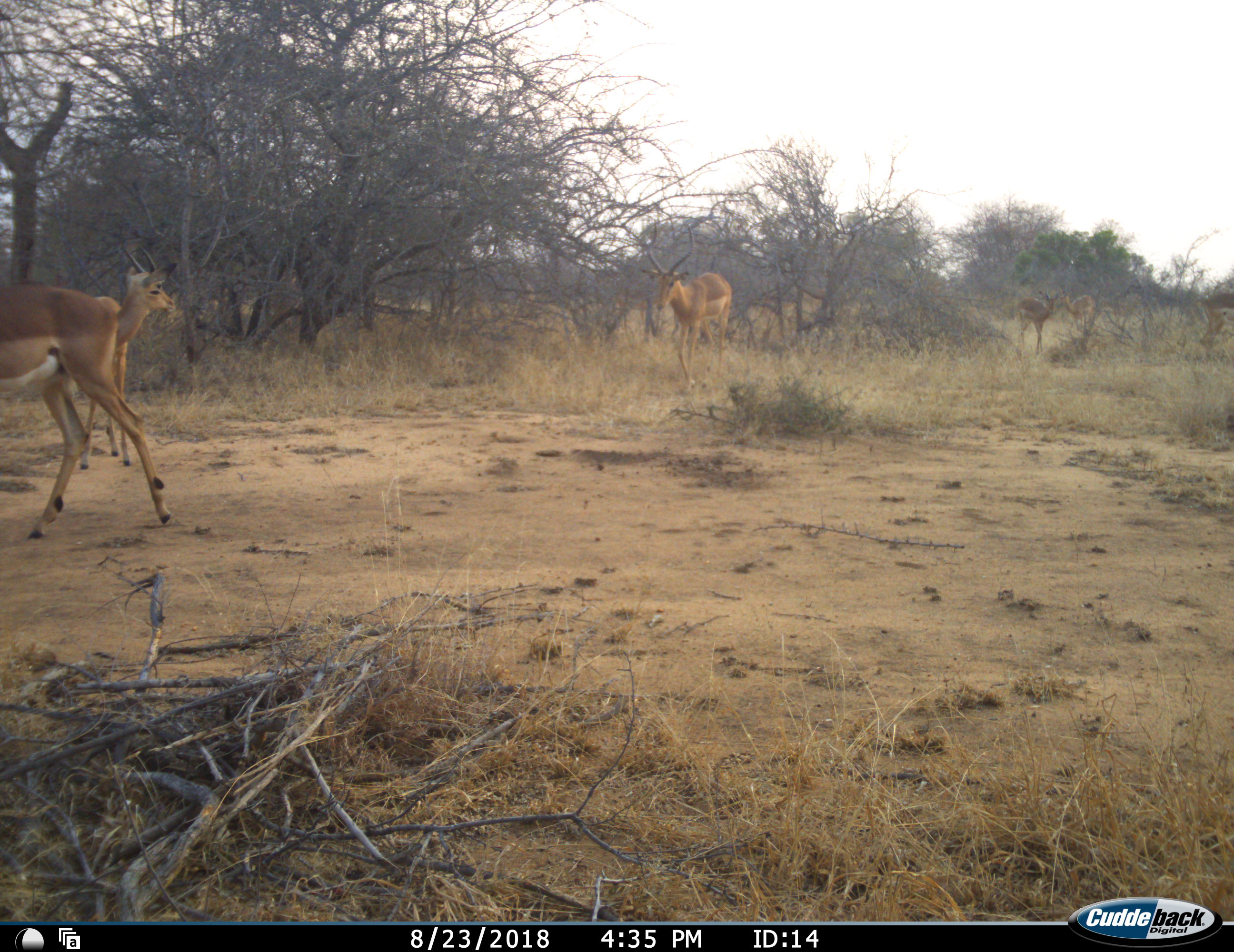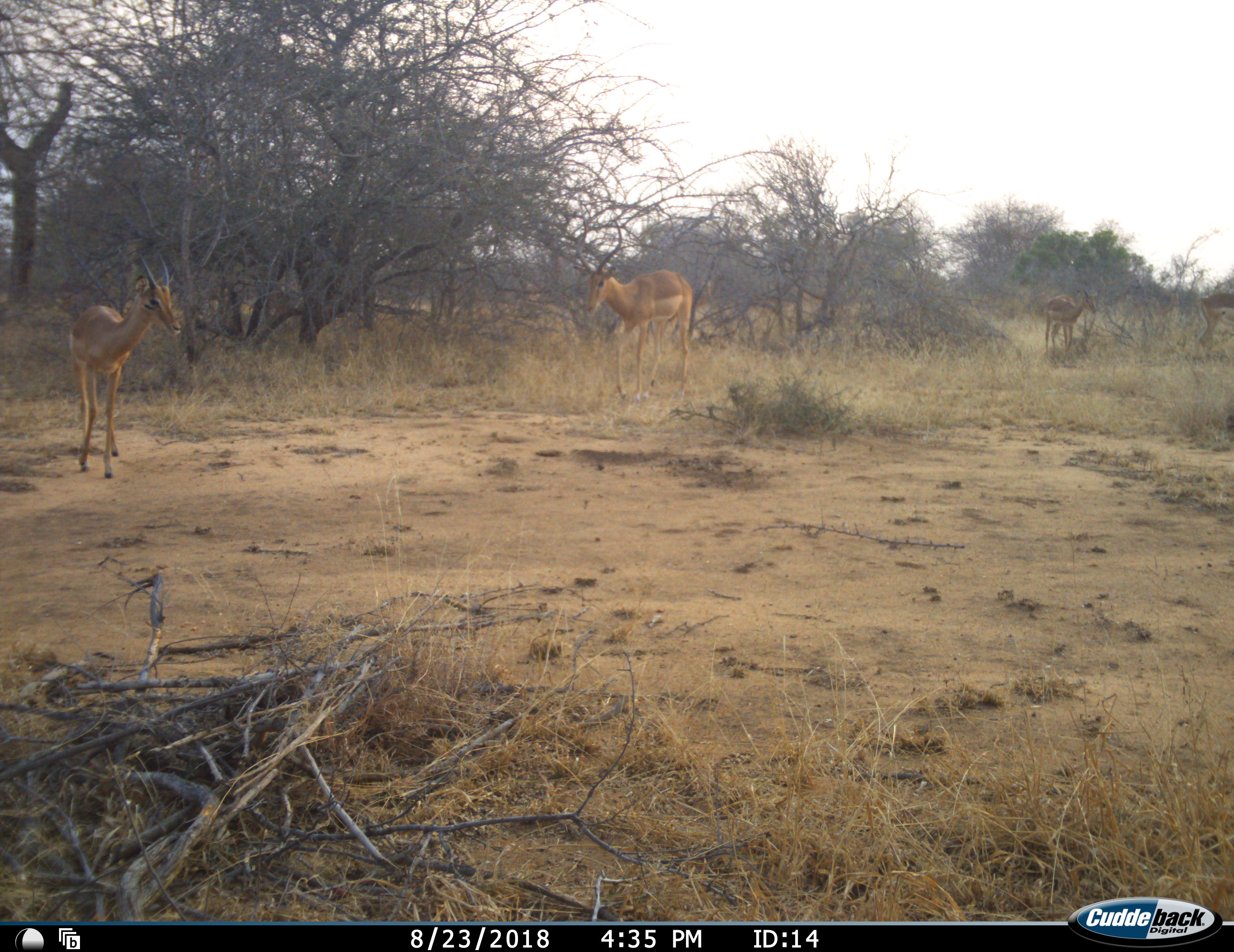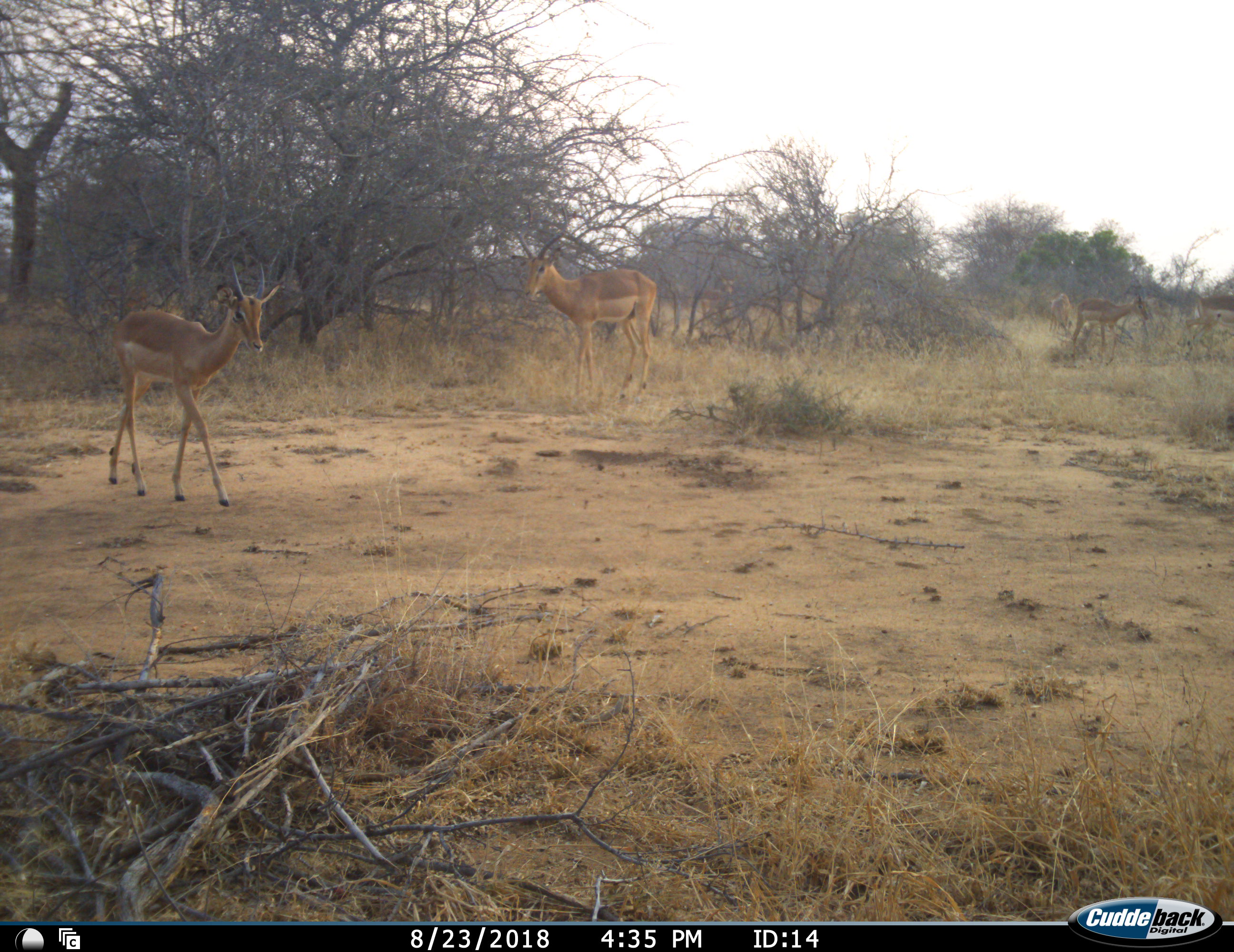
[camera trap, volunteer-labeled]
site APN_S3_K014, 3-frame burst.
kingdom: Animalia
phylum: Chordata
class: Mammalia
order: Artiodactyla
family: Bovidae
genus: Aepyceros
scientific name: Aepyceros melampus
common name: impala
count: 7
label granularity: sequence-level